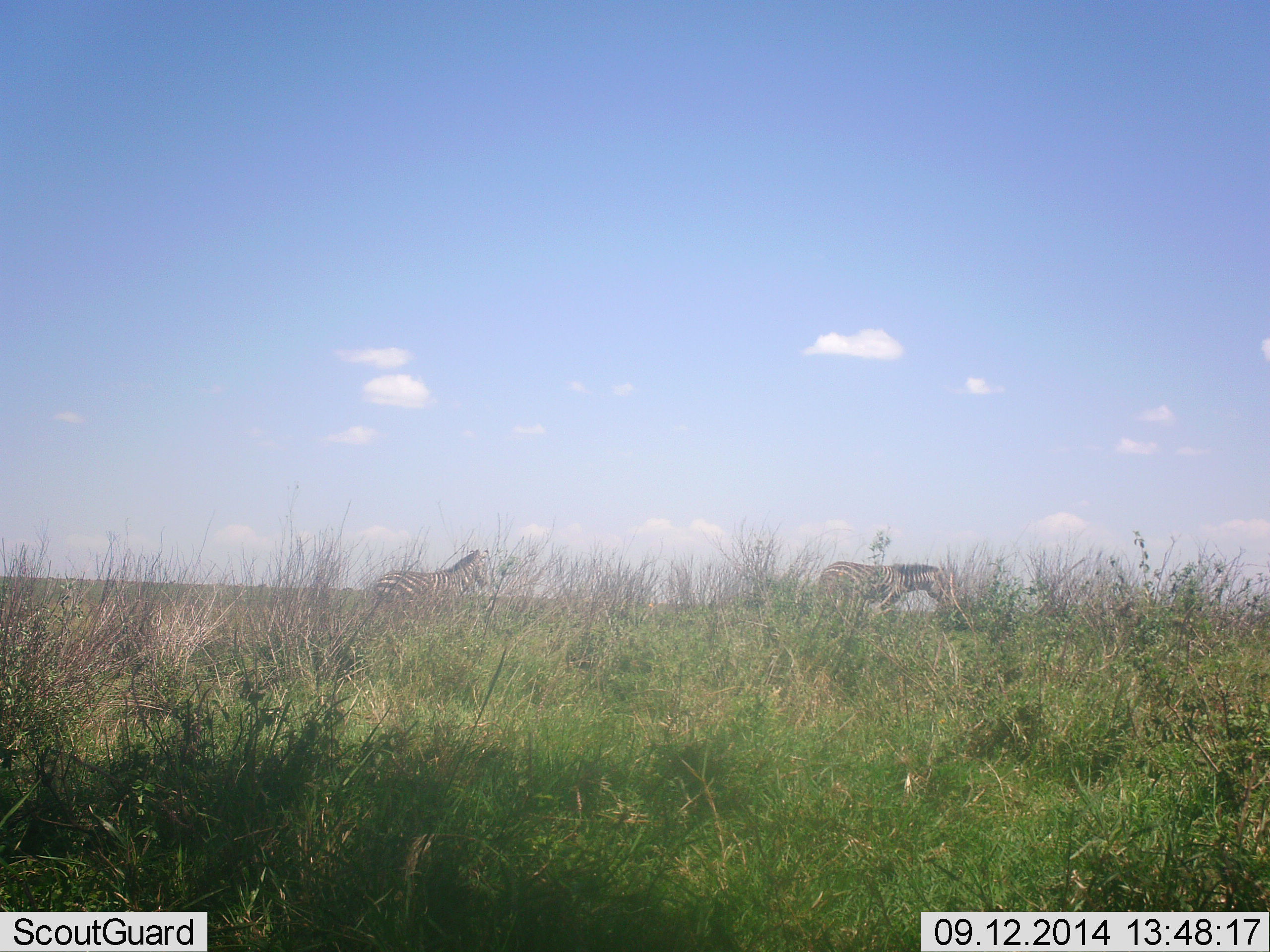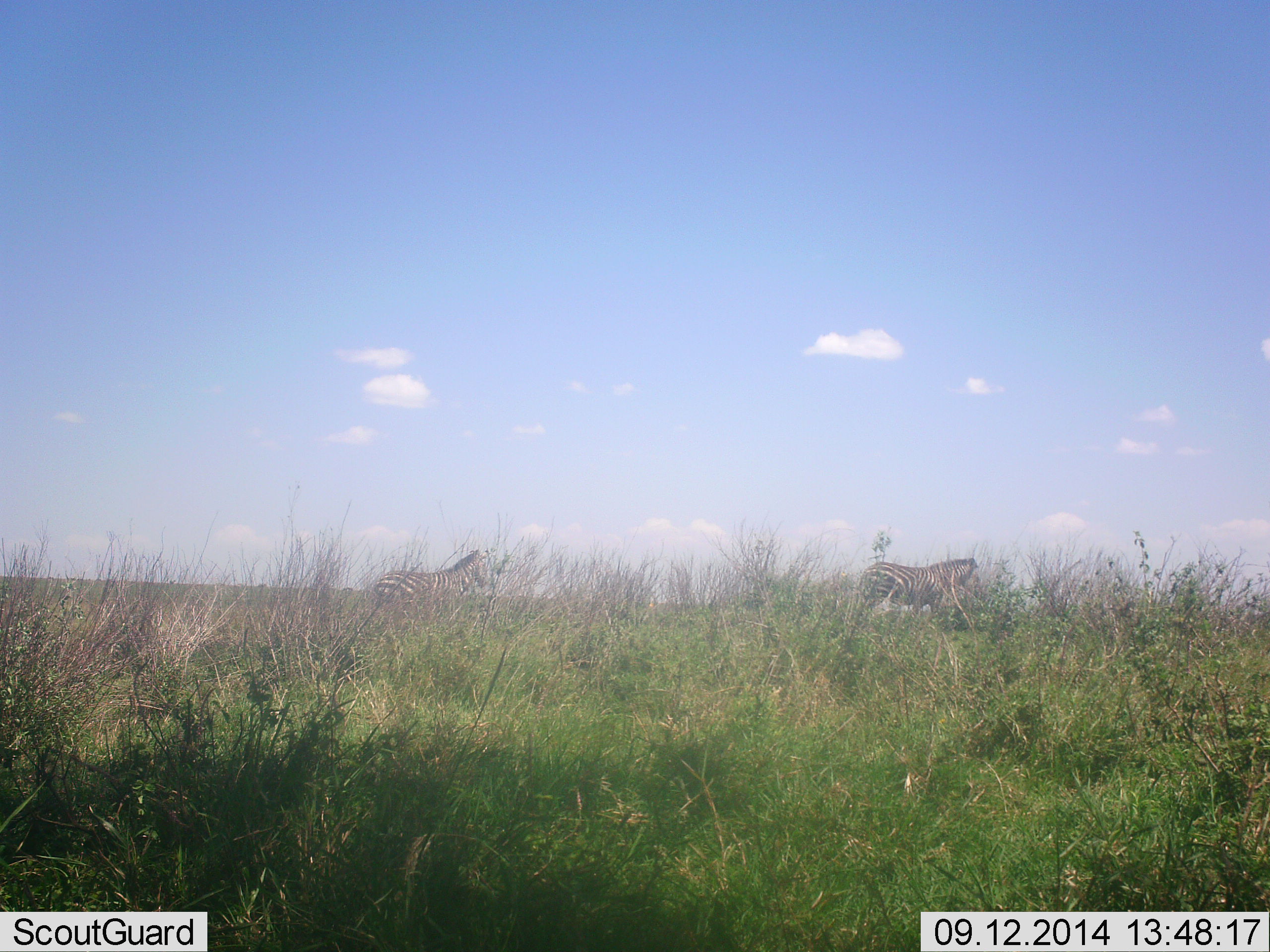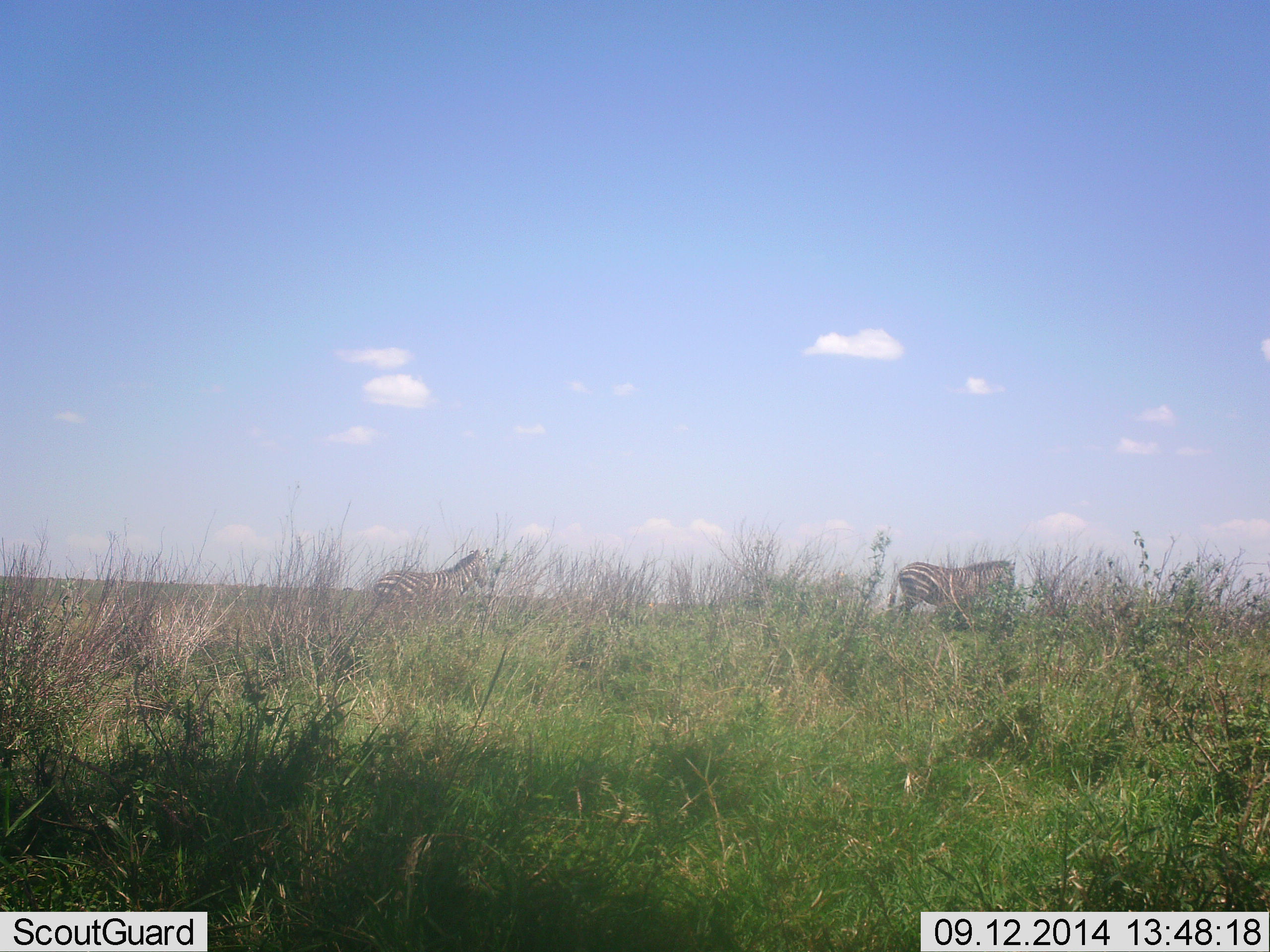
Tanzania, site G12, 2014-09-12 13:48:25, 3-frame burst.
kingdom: Animalia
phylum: Chordata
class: Mammalia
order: Perissodactyla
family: Equidae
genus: Equus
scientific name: Equus quagga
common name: plains zebra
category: zebra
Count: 2.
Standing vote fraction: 80%.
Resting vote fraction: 0%.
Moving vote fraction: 80%.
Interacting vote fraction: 0%.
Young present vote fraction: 0%.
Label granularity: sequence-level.